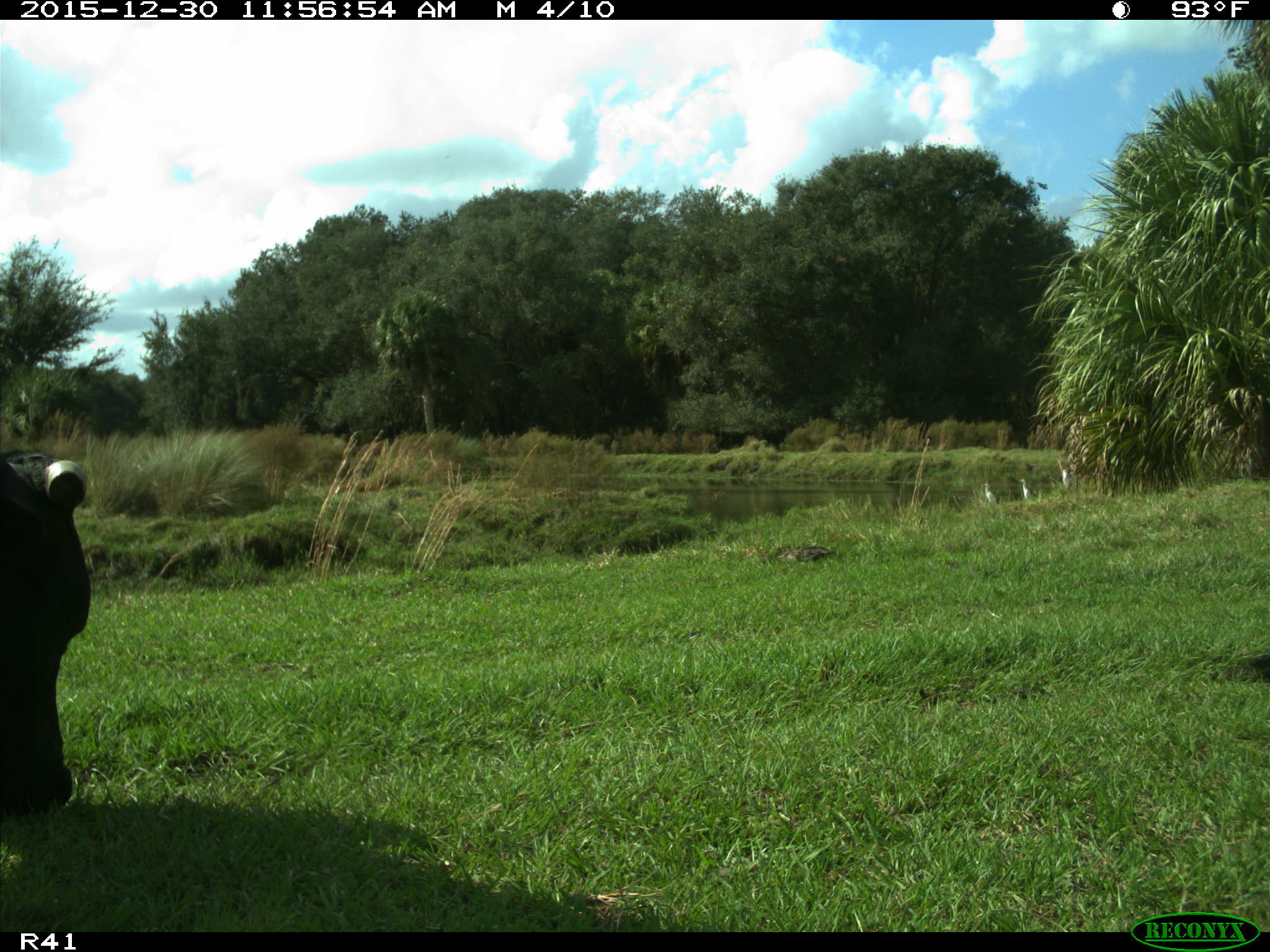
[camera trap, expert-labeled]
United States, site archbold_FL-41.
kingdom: Animalia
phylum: Chordata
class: Mammalia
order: Artiodactyla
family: Bovidae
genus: Bos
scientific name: Bos taurus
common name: domestic cow